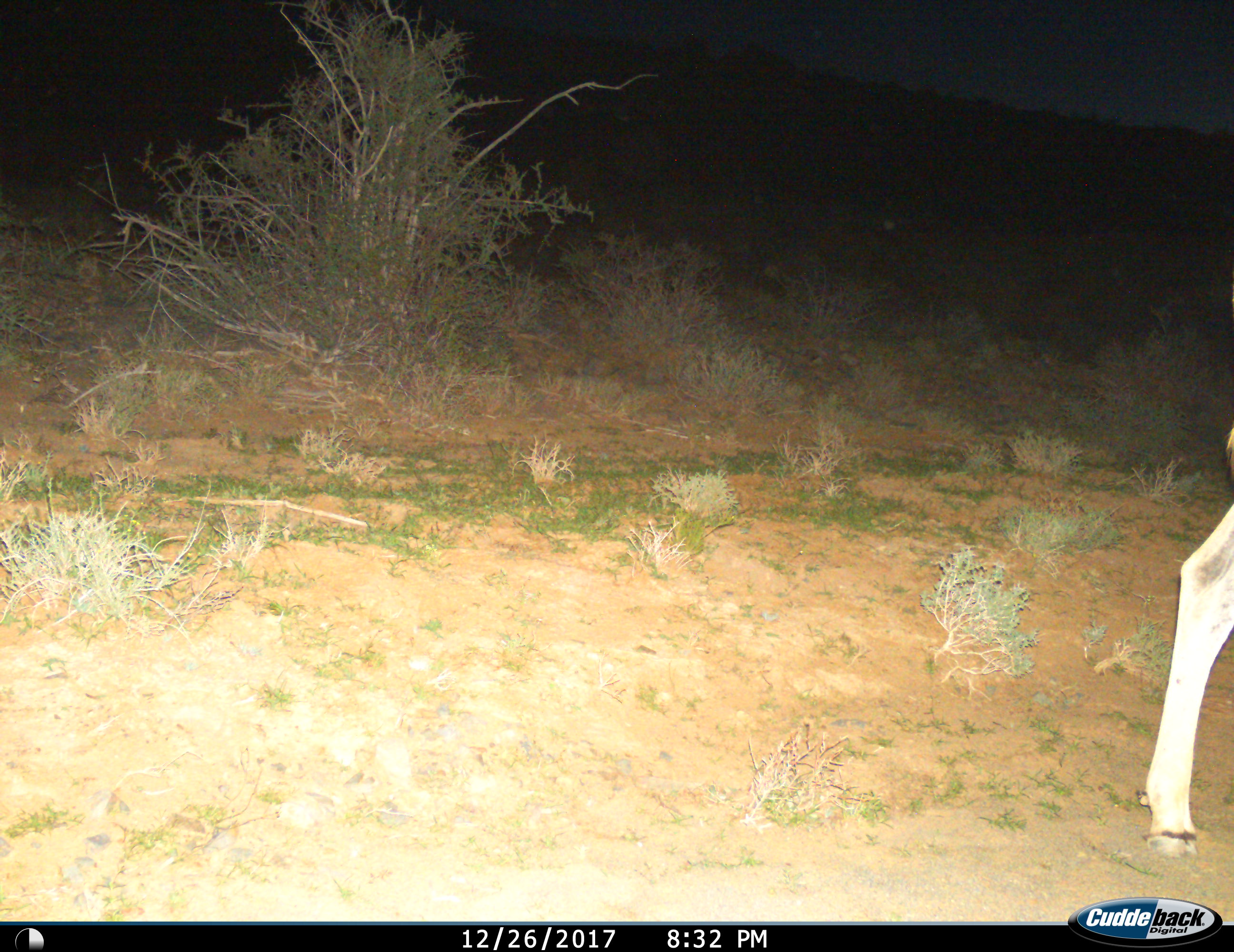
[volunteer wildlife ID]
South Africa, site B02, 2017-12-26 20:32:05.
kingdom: Animalia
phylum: Chordata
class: Mammalia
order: Artiodactyla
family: Bovidae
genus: Tragelaphus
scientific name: Tragelaphus oryx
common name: eland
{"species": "eland (Tragelaphus oryx)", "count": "1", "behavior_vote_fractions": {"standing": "60%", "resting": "0%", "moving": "60%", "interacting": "0%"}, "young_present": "0%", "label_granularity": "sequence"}